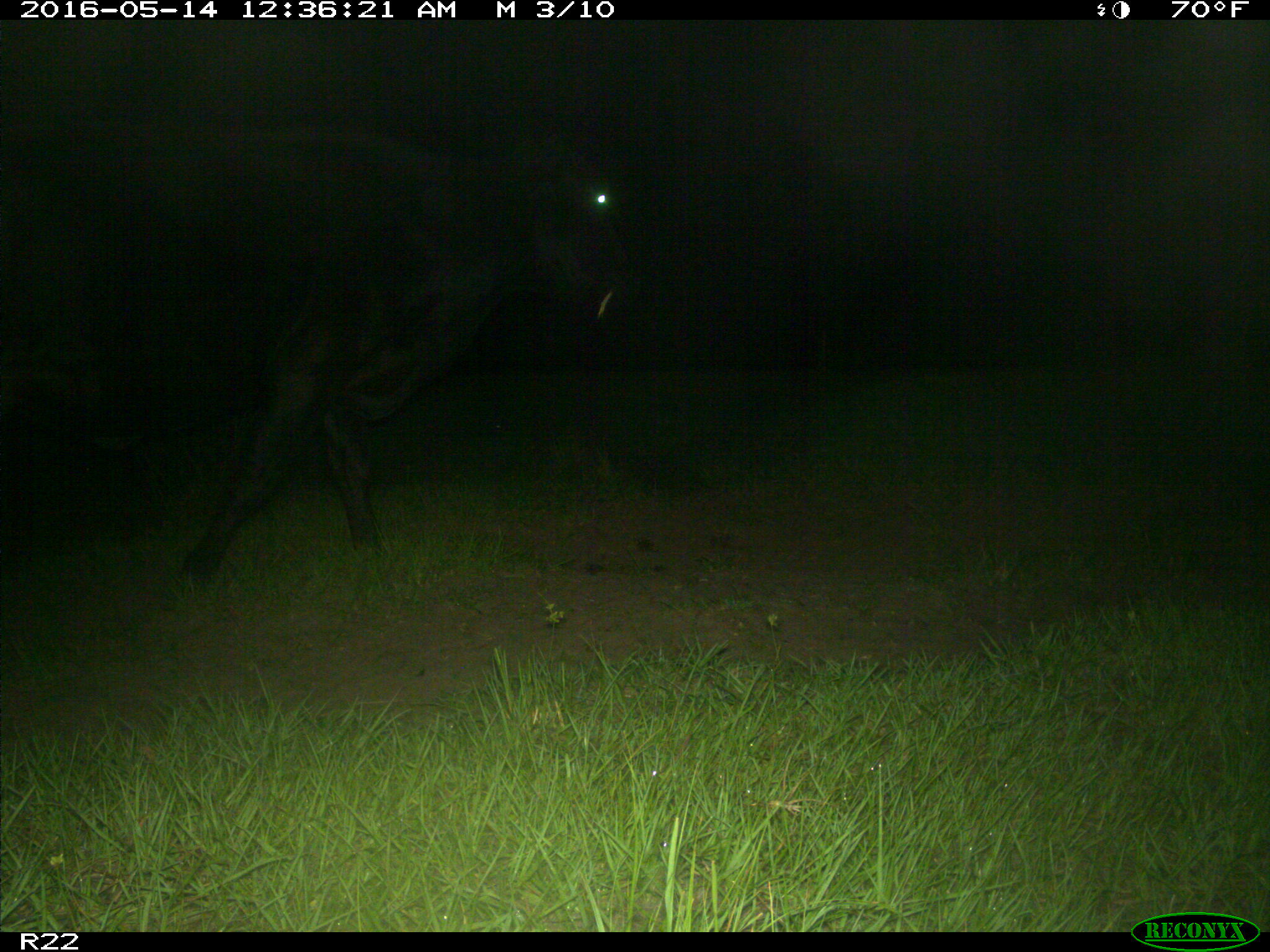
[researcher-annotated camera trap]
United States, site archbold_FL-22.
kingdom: Animalia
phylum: Chordata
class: Mammalia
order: Artiodactyla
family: Bovidae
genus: Bos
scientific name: Bos taurus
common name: domestic cow